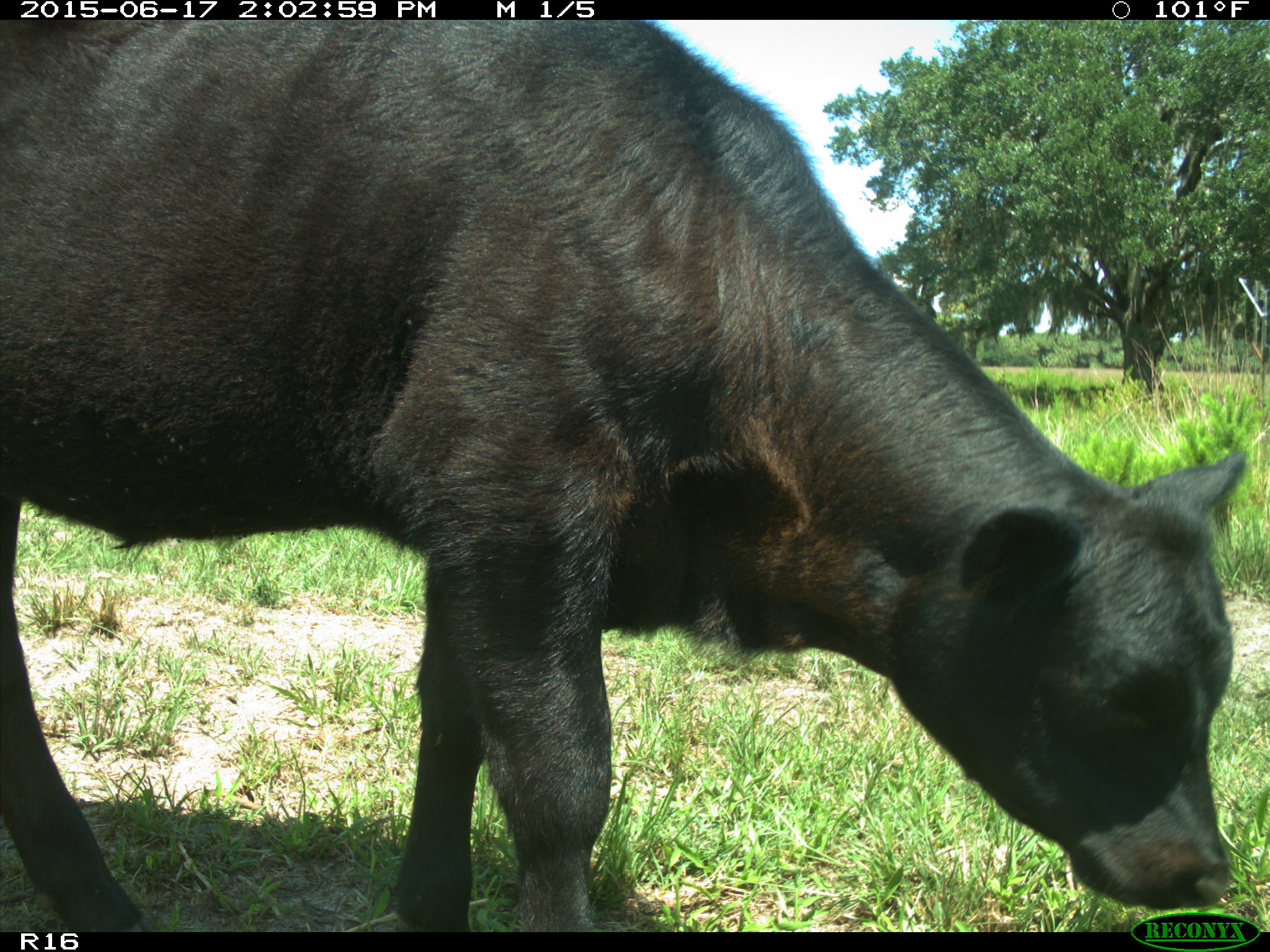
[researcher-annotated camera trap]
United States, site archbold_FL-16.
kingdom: Animalia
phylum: Chordata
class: Mammalia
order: Artiodactyla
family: Bovidae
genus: Bos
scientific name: Bos taurus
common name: domestic cow